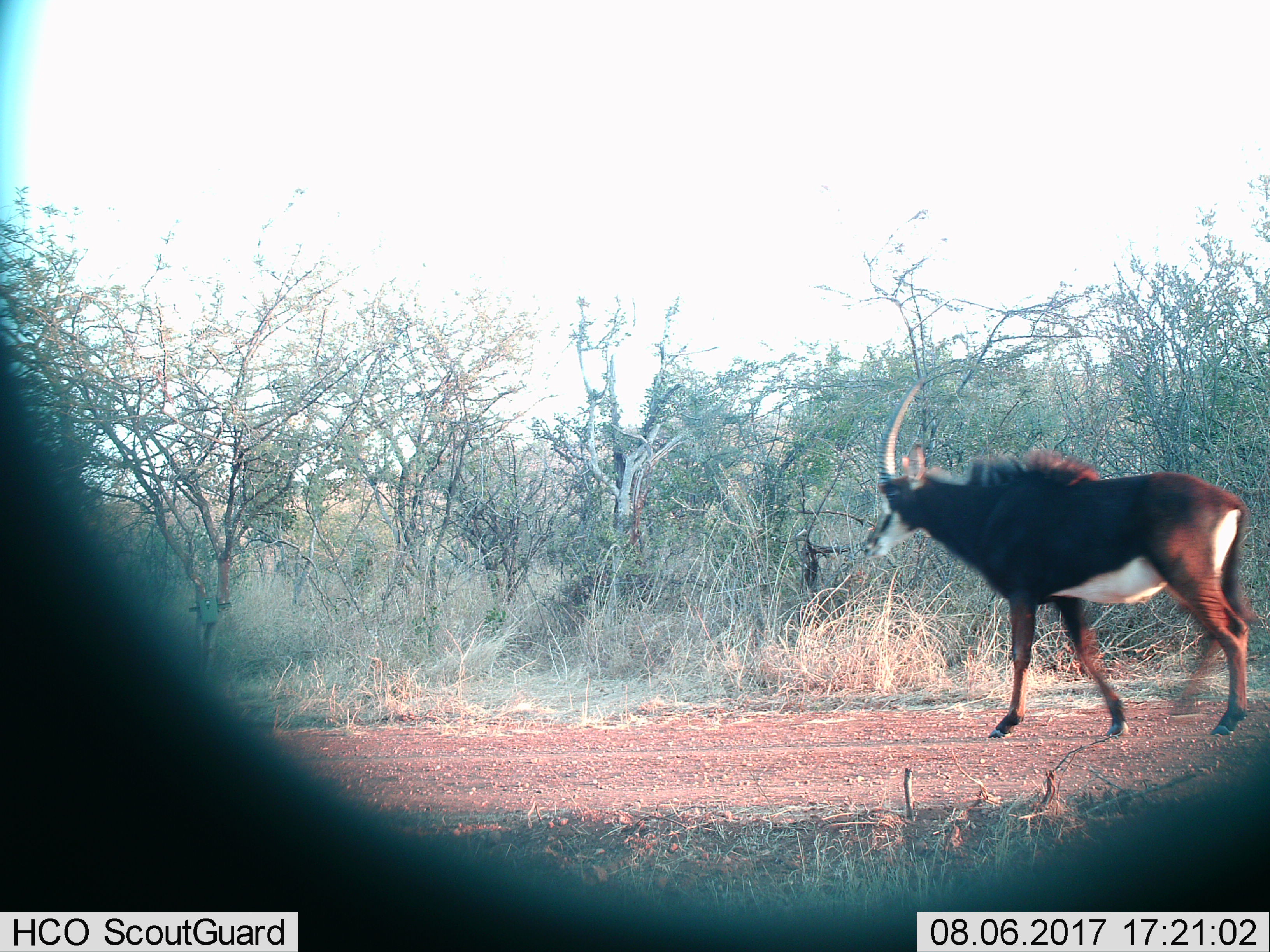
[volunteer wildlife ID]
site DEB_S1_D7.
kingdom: Animalia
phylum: Chordata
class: Mammalia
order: Artiodactyla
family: Bovidae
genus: Hippotragus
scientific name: Hippotragus niger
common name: sable antelope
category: sable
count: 1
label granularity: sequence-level